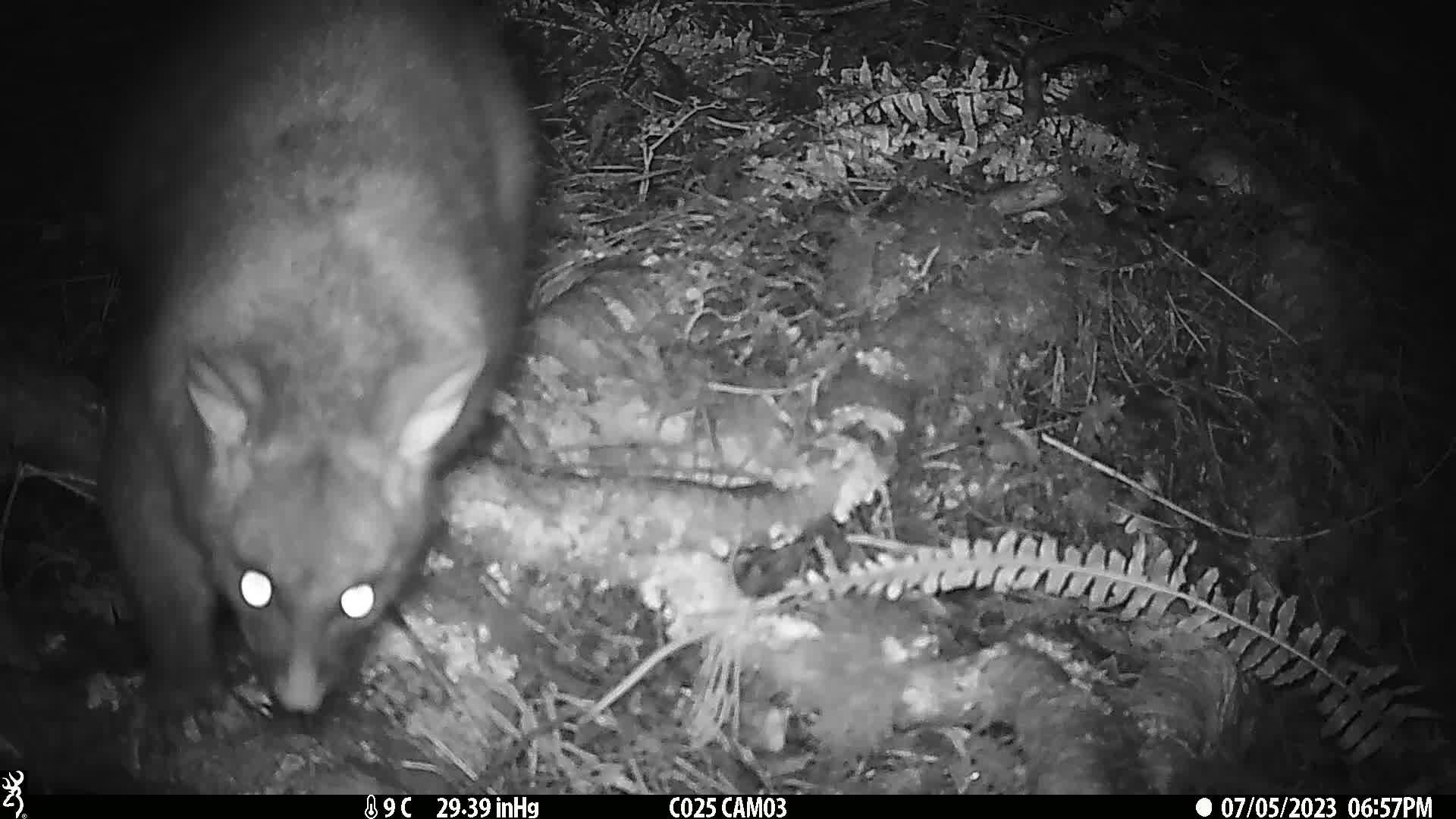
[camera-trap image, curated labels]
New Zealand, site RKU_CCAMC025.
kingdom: Animalia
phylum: Chordata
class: Mammalia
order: Diprotodontia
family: Phalangeridae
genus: Trichosurus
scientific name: Trichosurus vulpecula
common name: common brushtail possum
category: possum